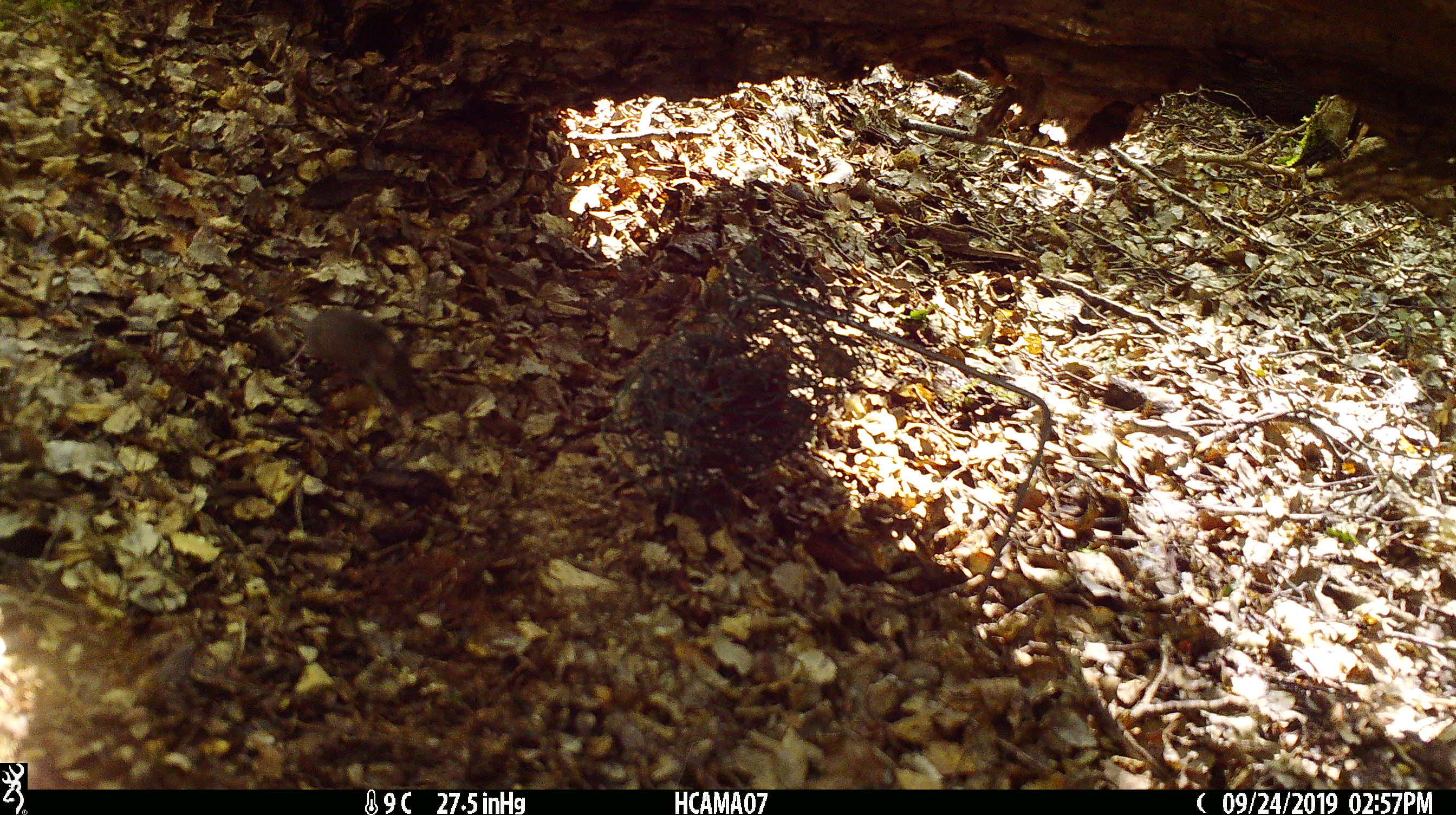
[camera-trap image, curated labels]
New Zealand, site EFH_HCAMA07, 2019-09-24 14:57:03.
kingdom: Animalia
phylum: Chordata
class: Mammalia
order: Rodentia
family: Muridae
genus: Mus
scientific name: Mus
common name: mouse